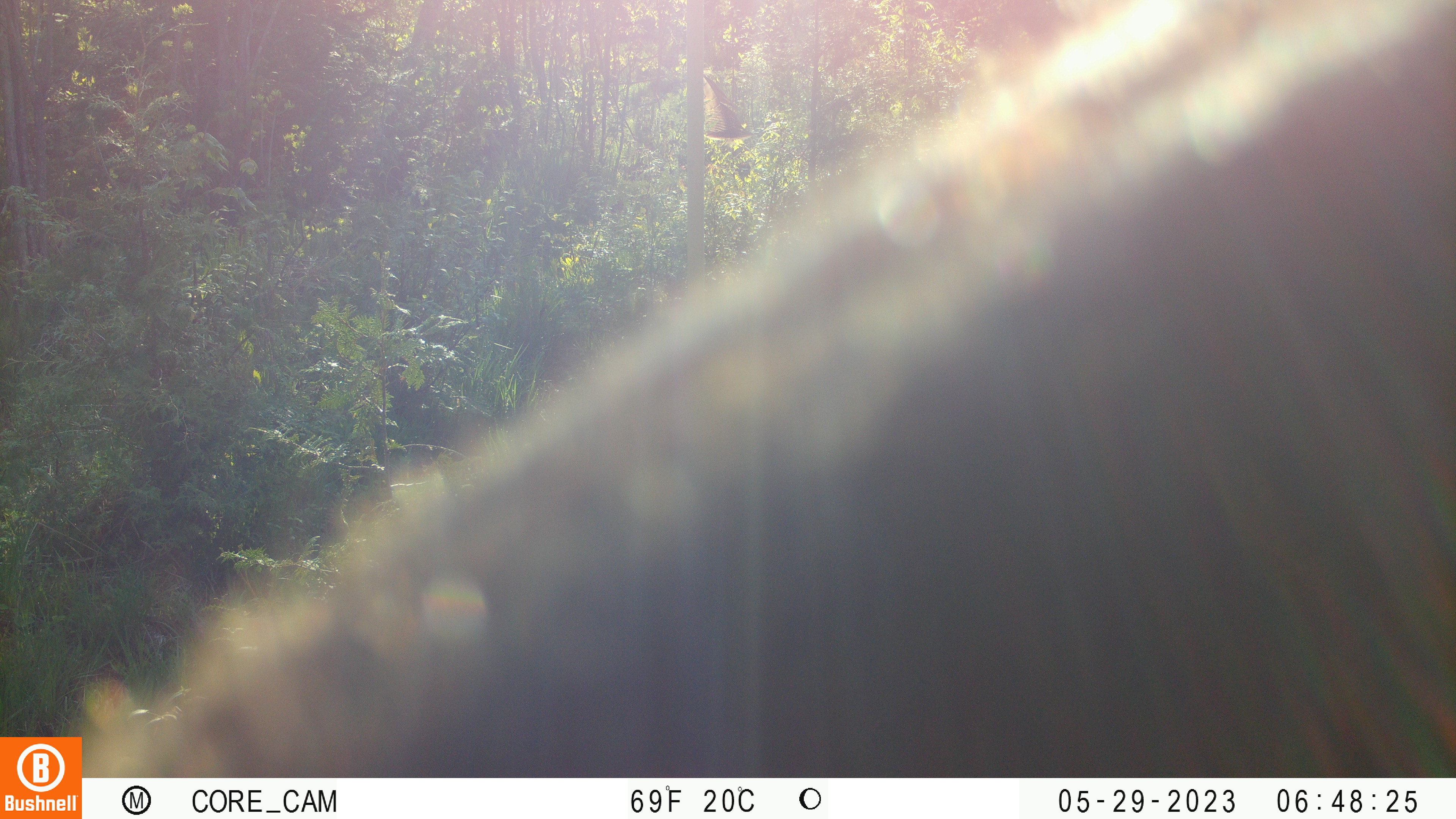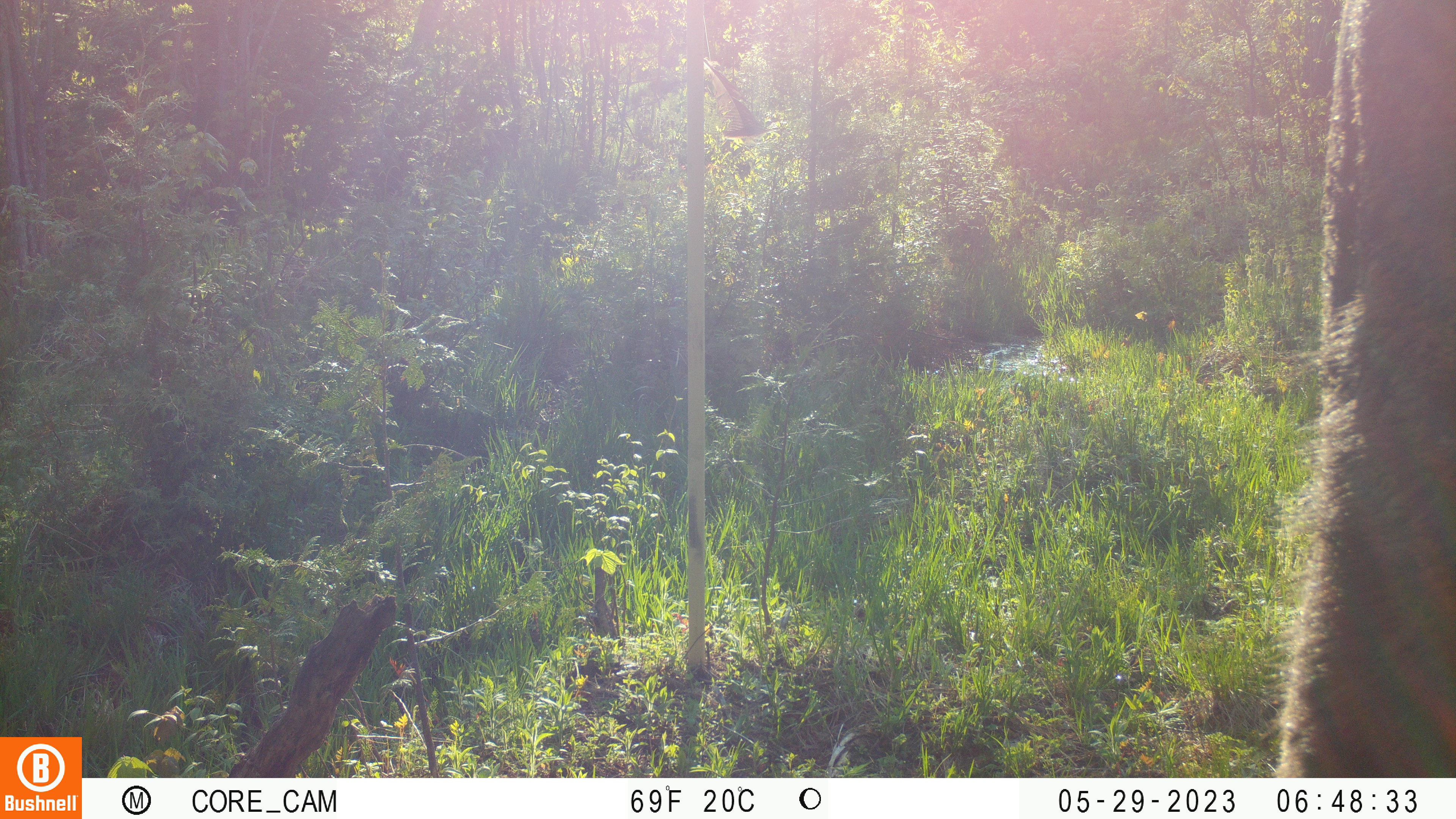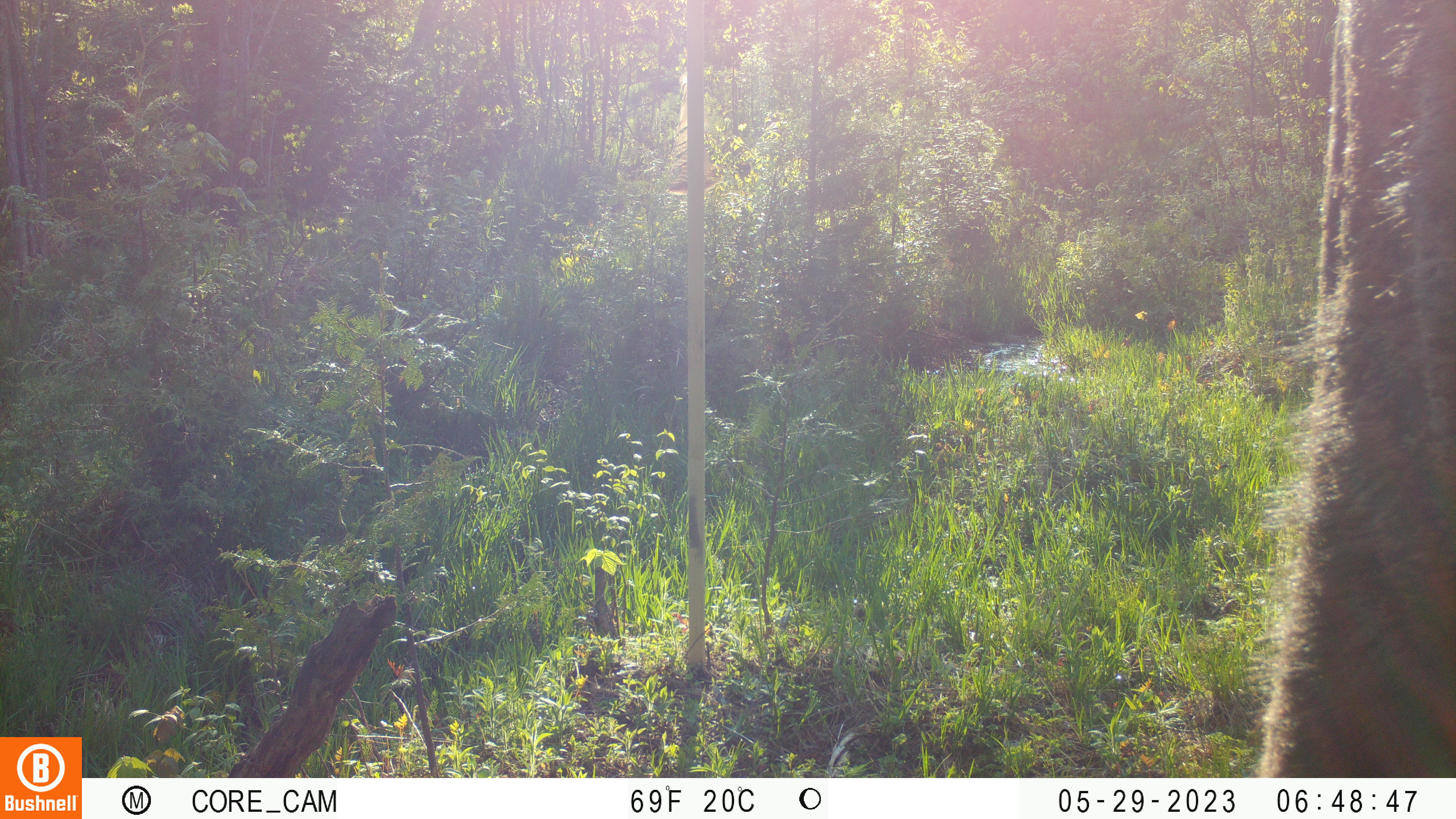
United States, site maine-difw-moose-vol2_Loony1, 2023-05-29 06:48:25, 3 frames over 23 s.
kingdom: Animalia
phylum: Chordata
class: Mammalia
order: Artiodactyla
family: Cervidae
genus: Alces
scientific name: Alces alces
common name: moose